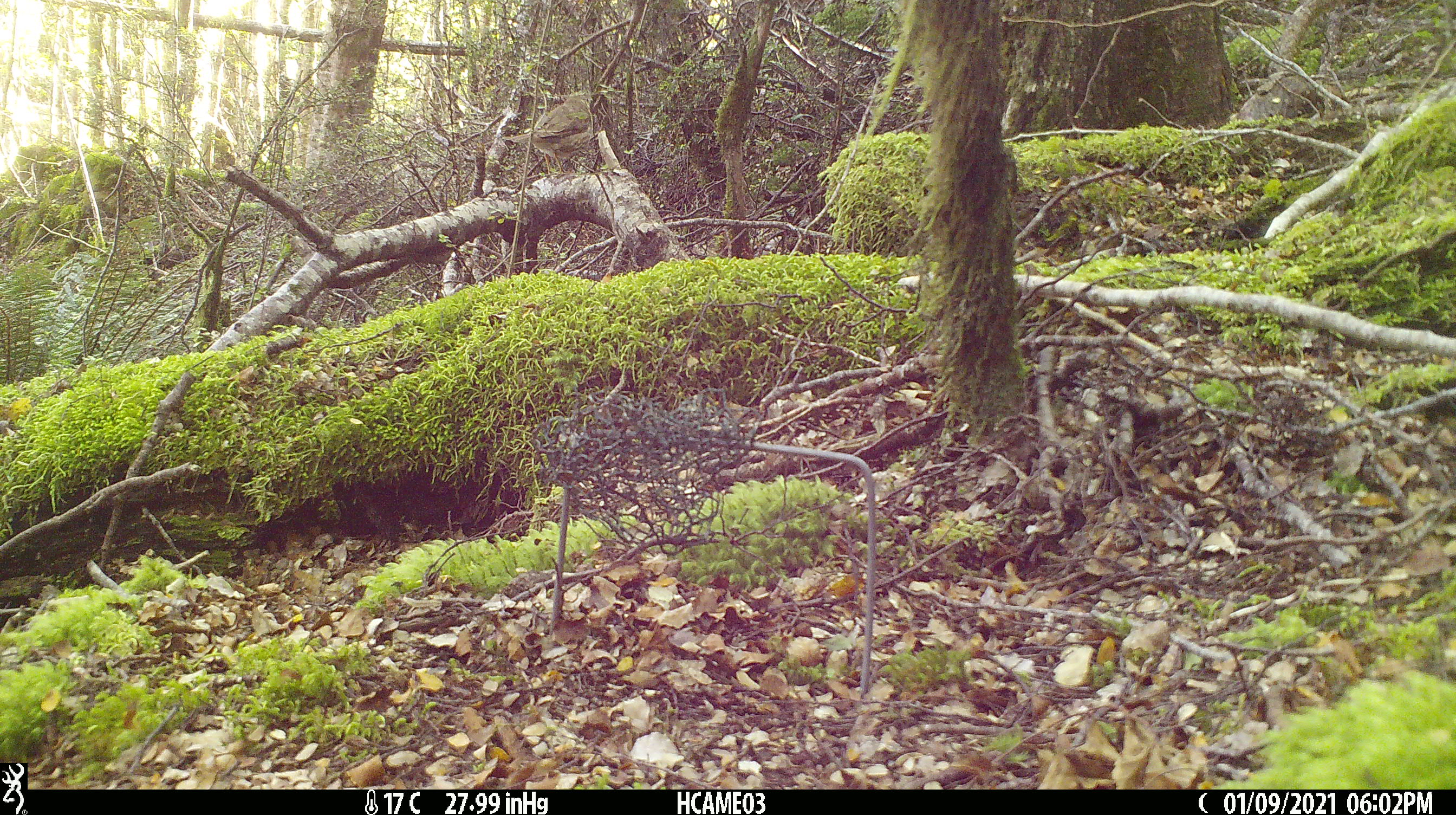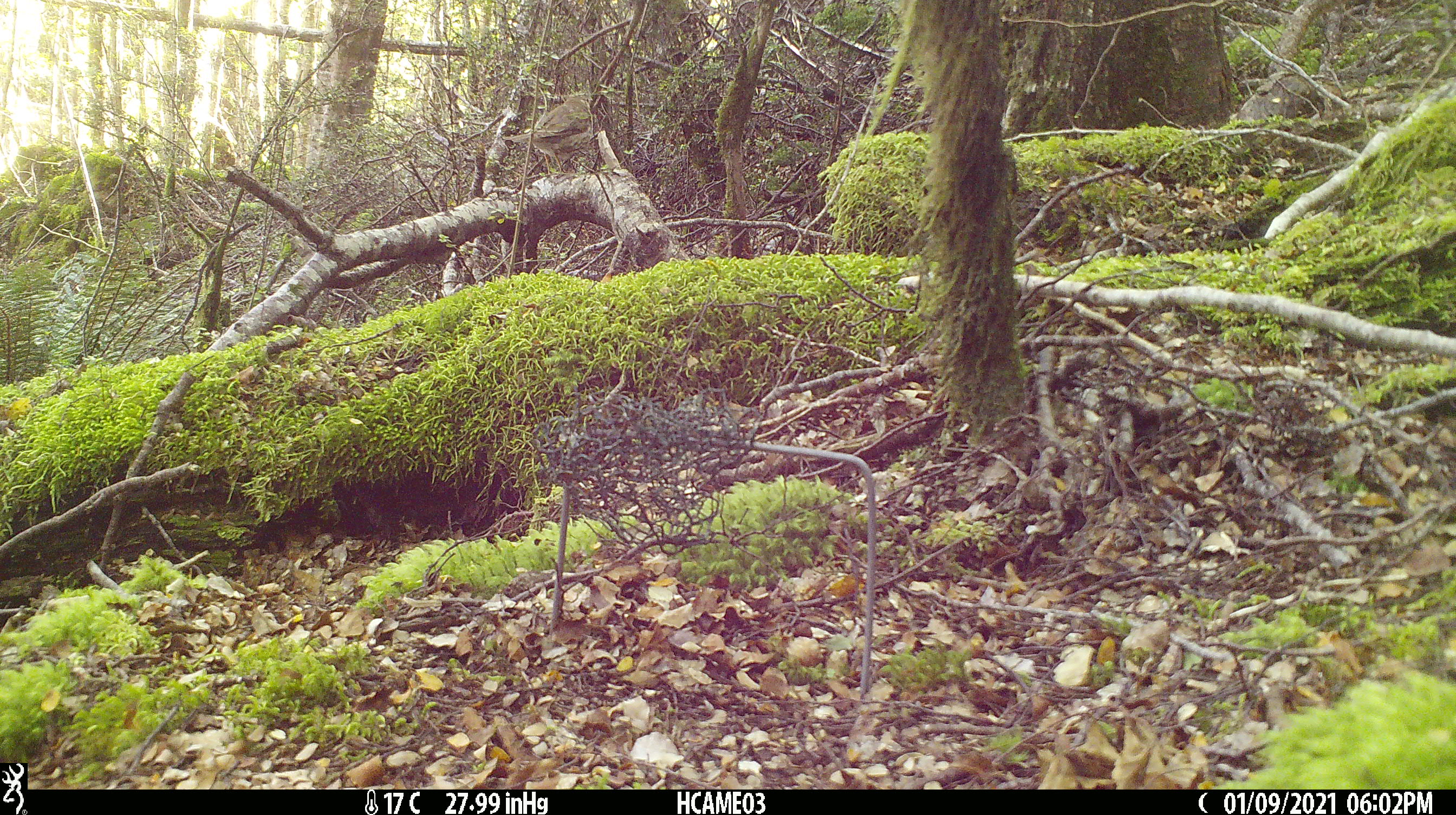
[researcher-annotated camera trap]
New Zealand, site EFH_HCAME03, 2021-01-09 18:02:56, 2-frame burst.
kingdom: Animalia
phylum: Chordata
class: Aves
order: Passeriformes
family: Turdidae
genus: Turdus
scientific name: Turdus philomelos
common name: song thrush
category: thrush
Thrush (song thrush) (Turdus philomelos).